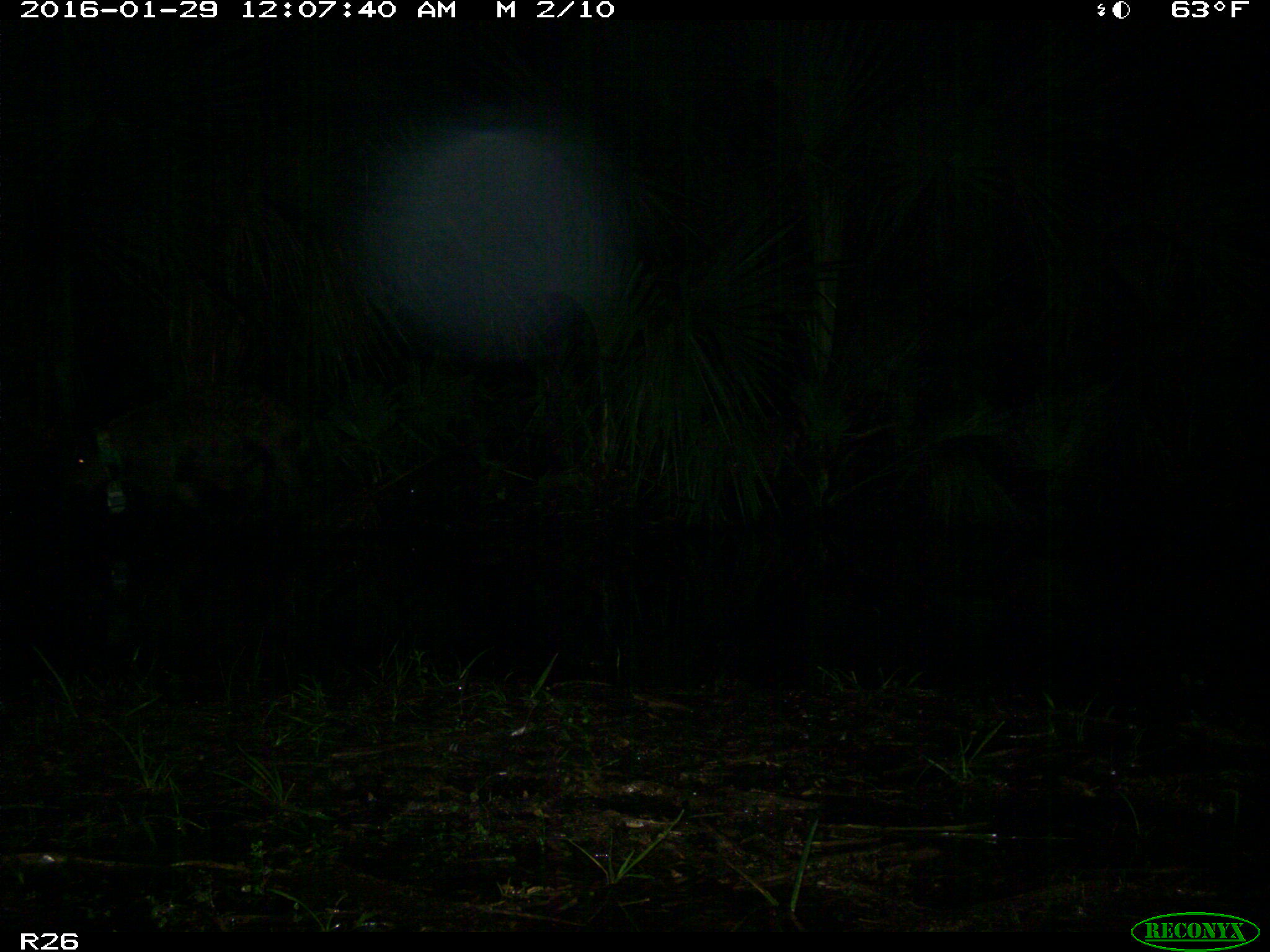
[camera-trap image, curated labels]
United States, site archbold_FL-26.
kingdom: Animalia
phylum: Chordata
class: Mammalia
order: Artiodactyla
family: Bovidae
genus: Bos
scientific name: Bos taurus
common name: domestic cow